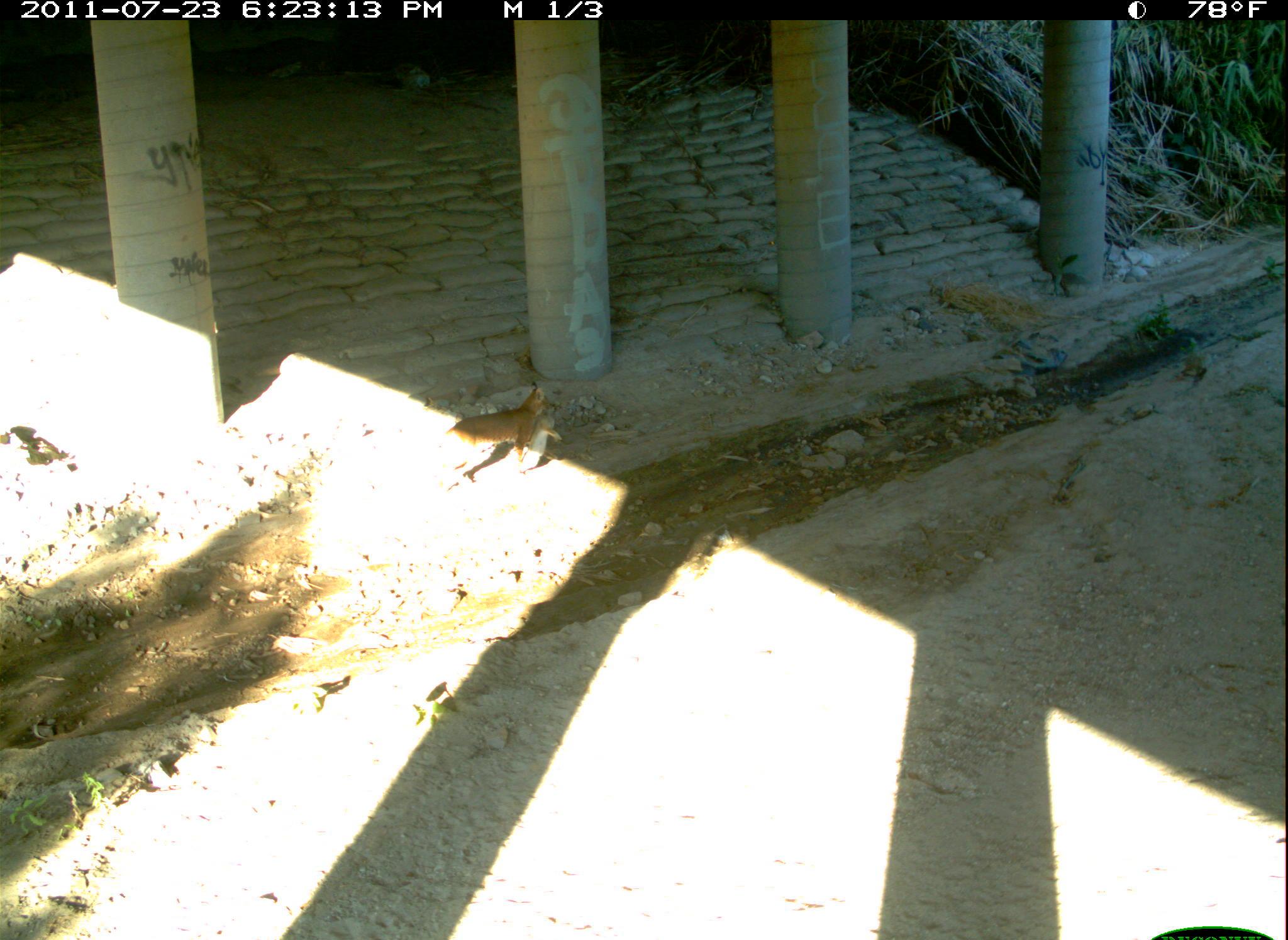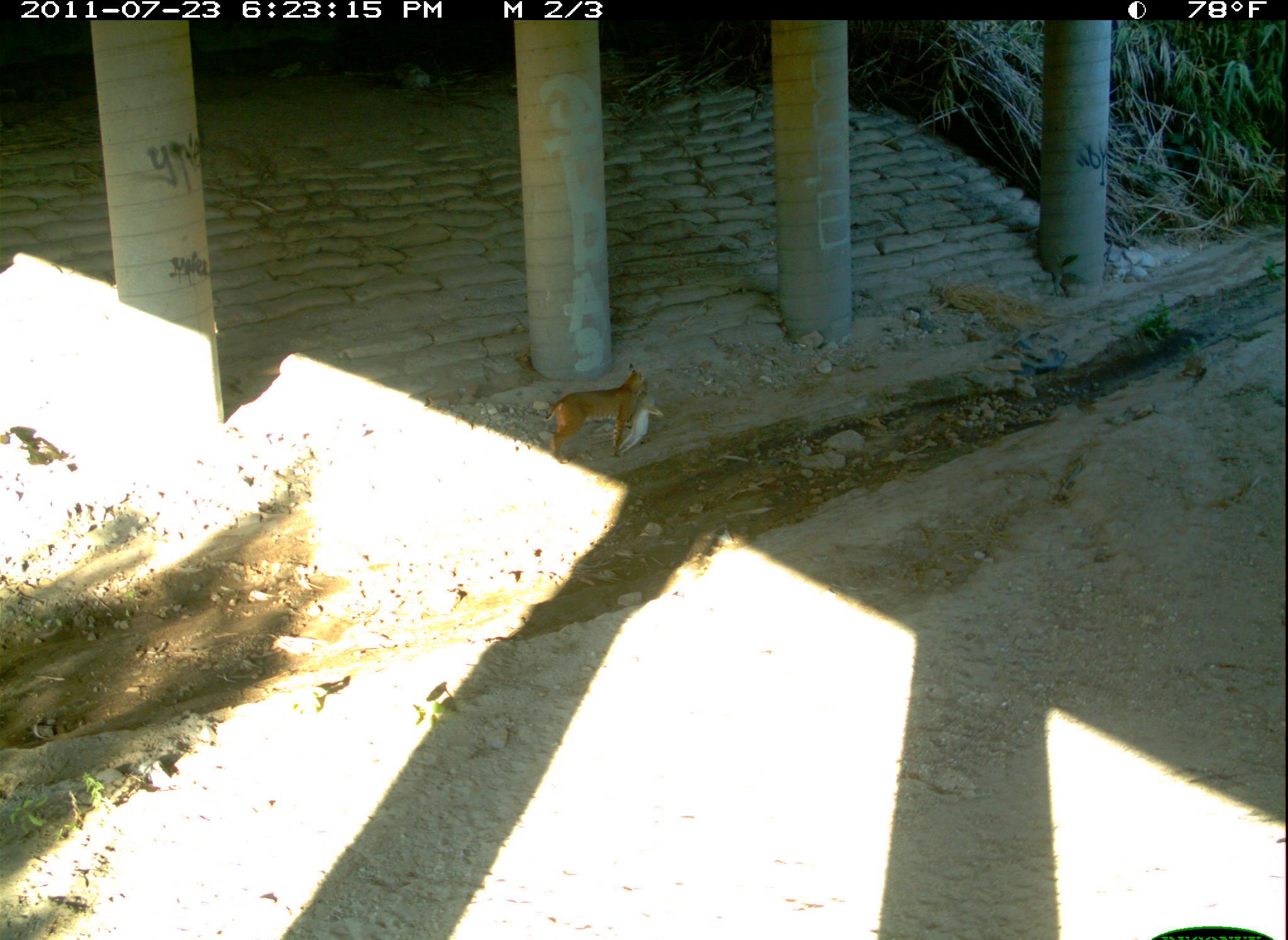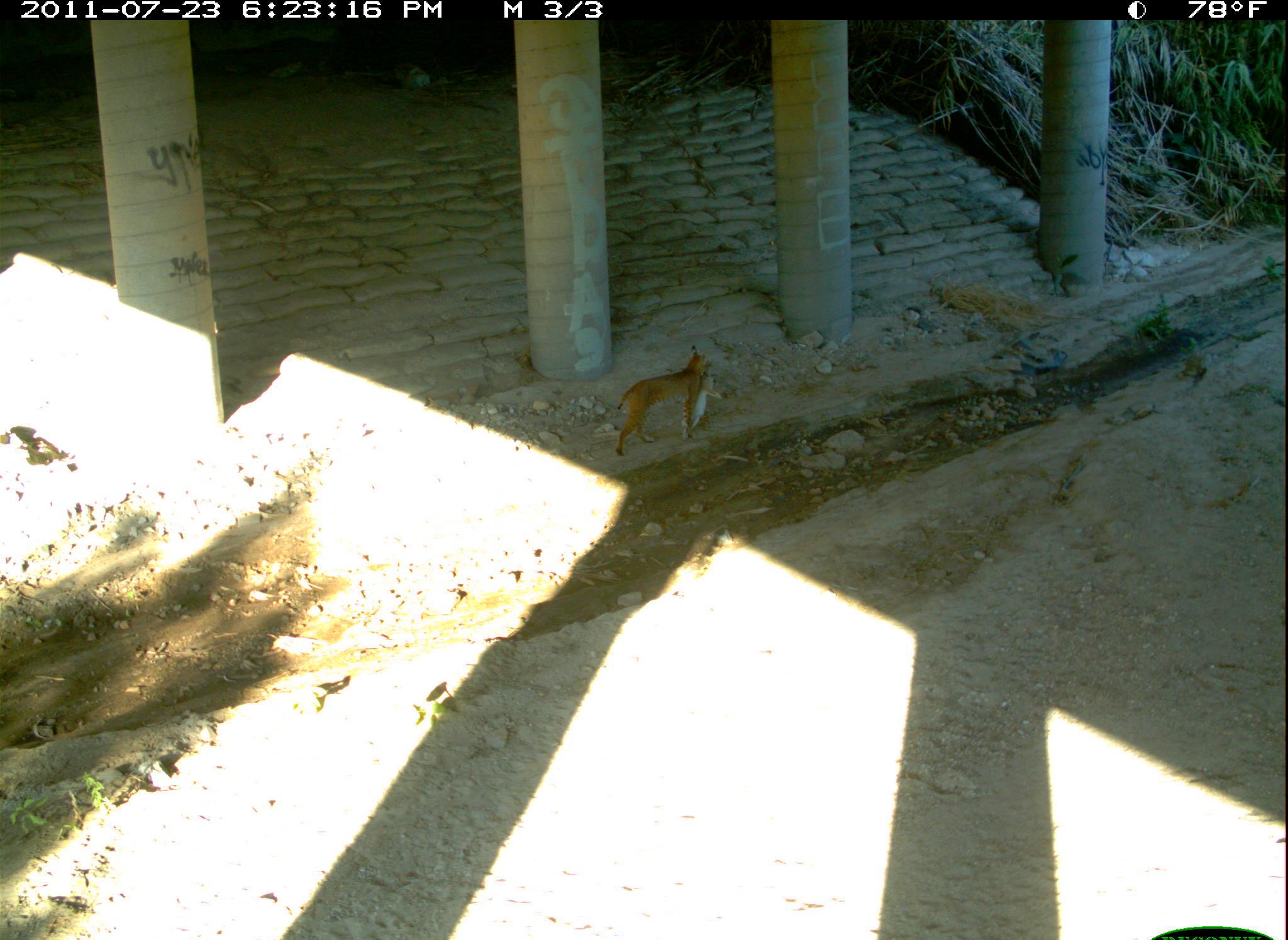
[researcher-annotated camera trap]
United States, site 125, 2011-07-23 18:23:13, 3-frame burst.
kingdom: Animalia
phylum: Chordata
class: Mammalia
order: Carnivora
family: Felidae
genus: Lynx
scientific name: Lynx rufus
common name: bobcat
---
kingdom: Animalia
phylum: Chordata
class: Mammalia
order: Lagomorpha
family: Leporidae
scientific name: Leporidae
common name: rabbits and hares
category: rabbit